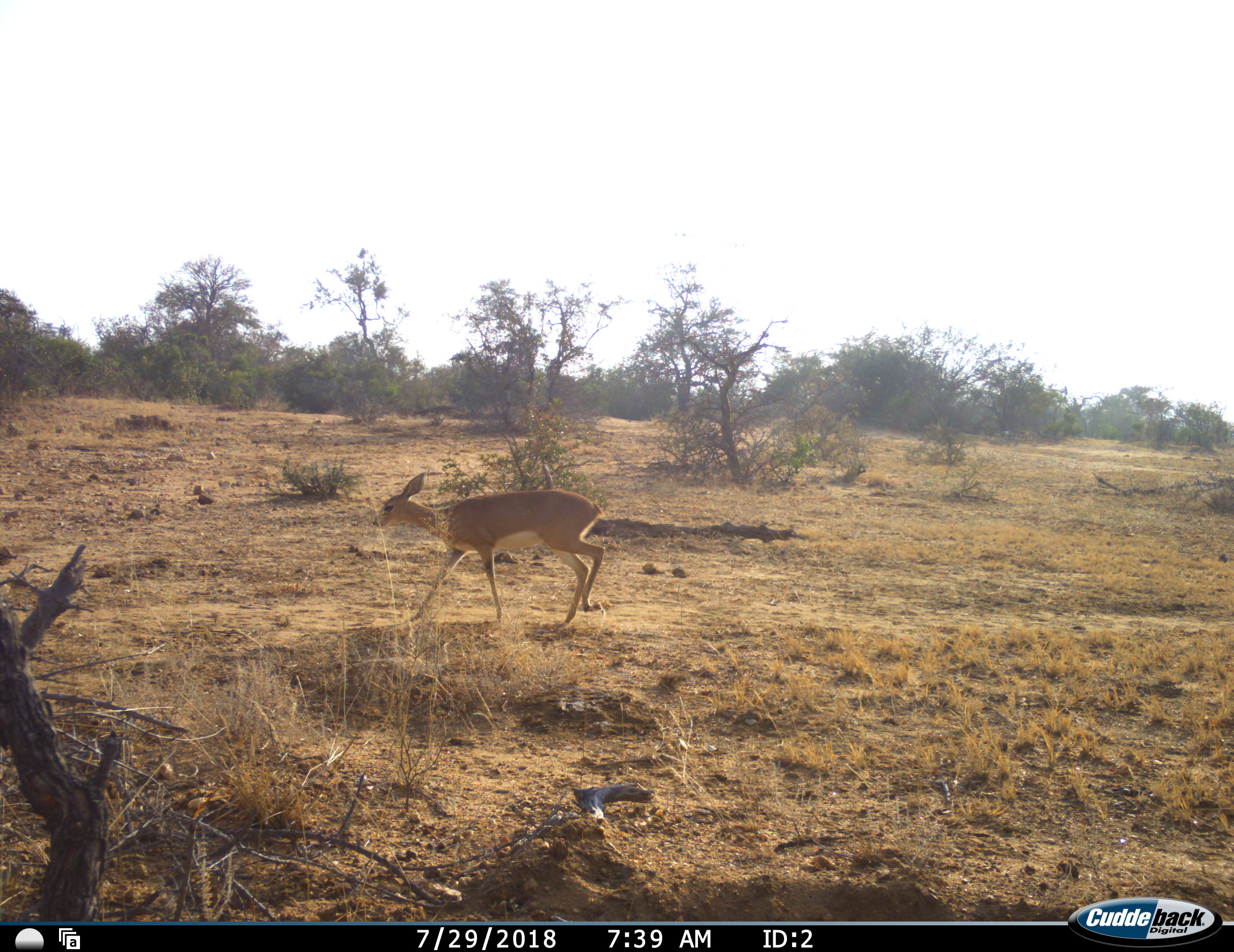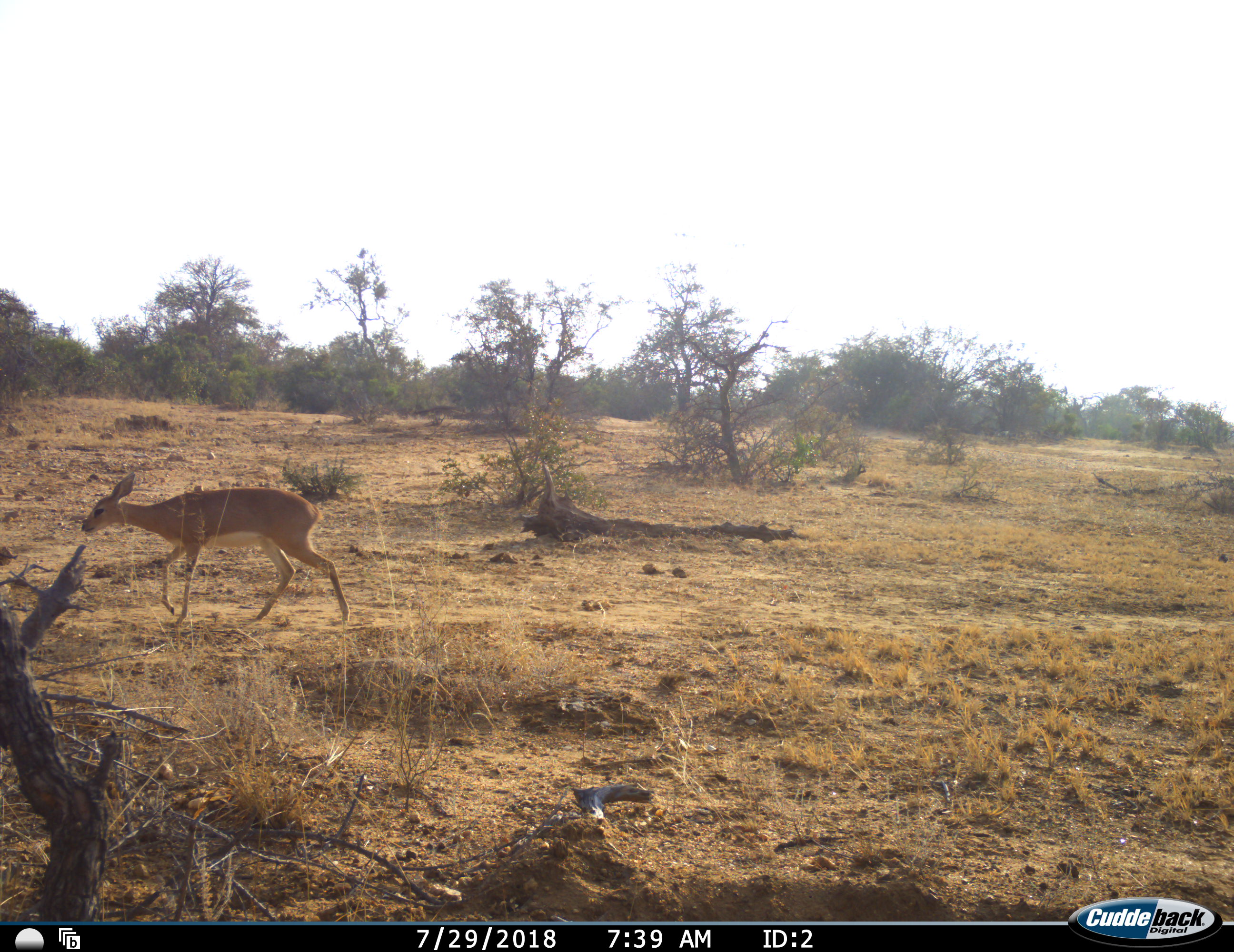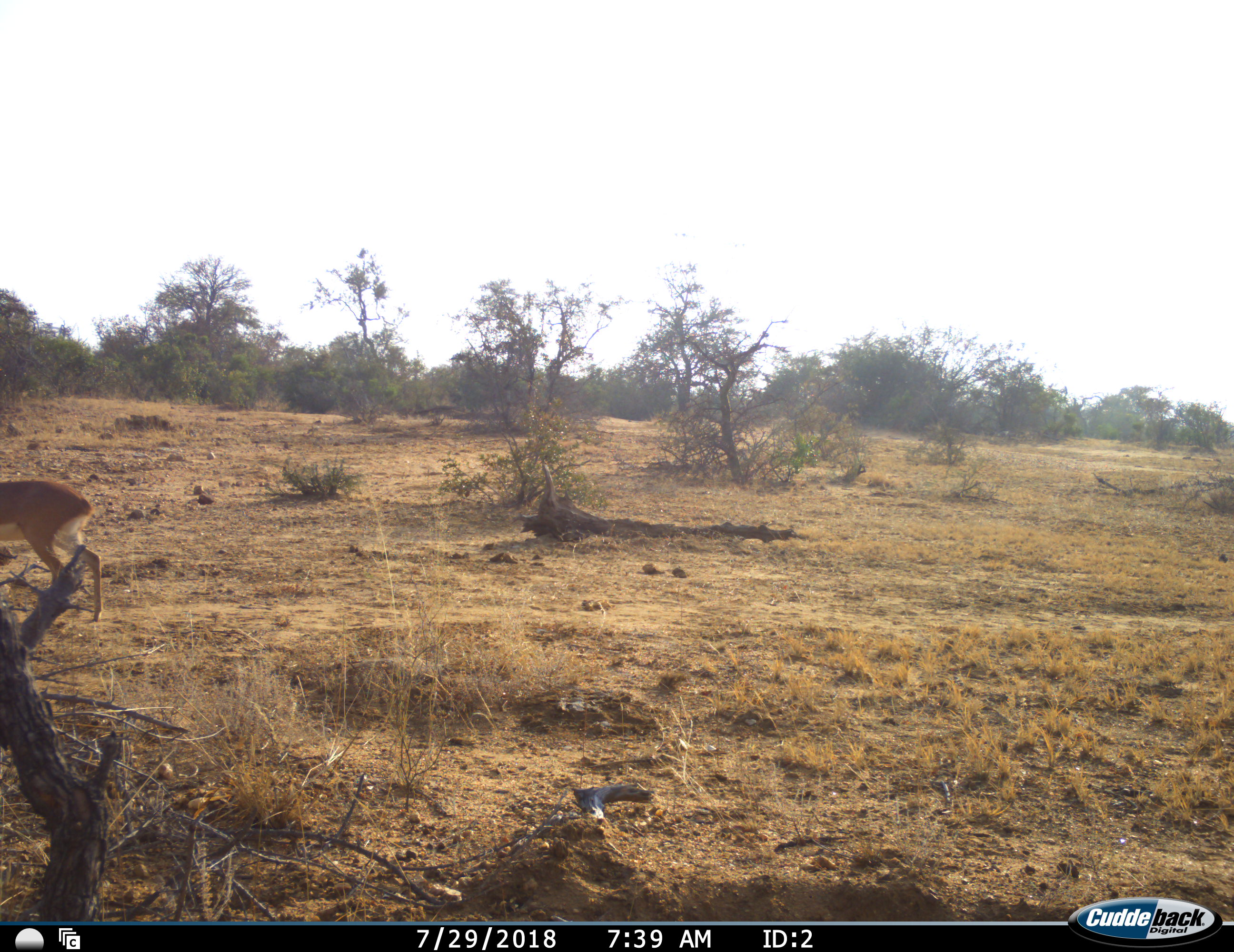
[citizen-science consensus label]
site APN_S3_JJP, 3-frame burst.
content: unidentified animal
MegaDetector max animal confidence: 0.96